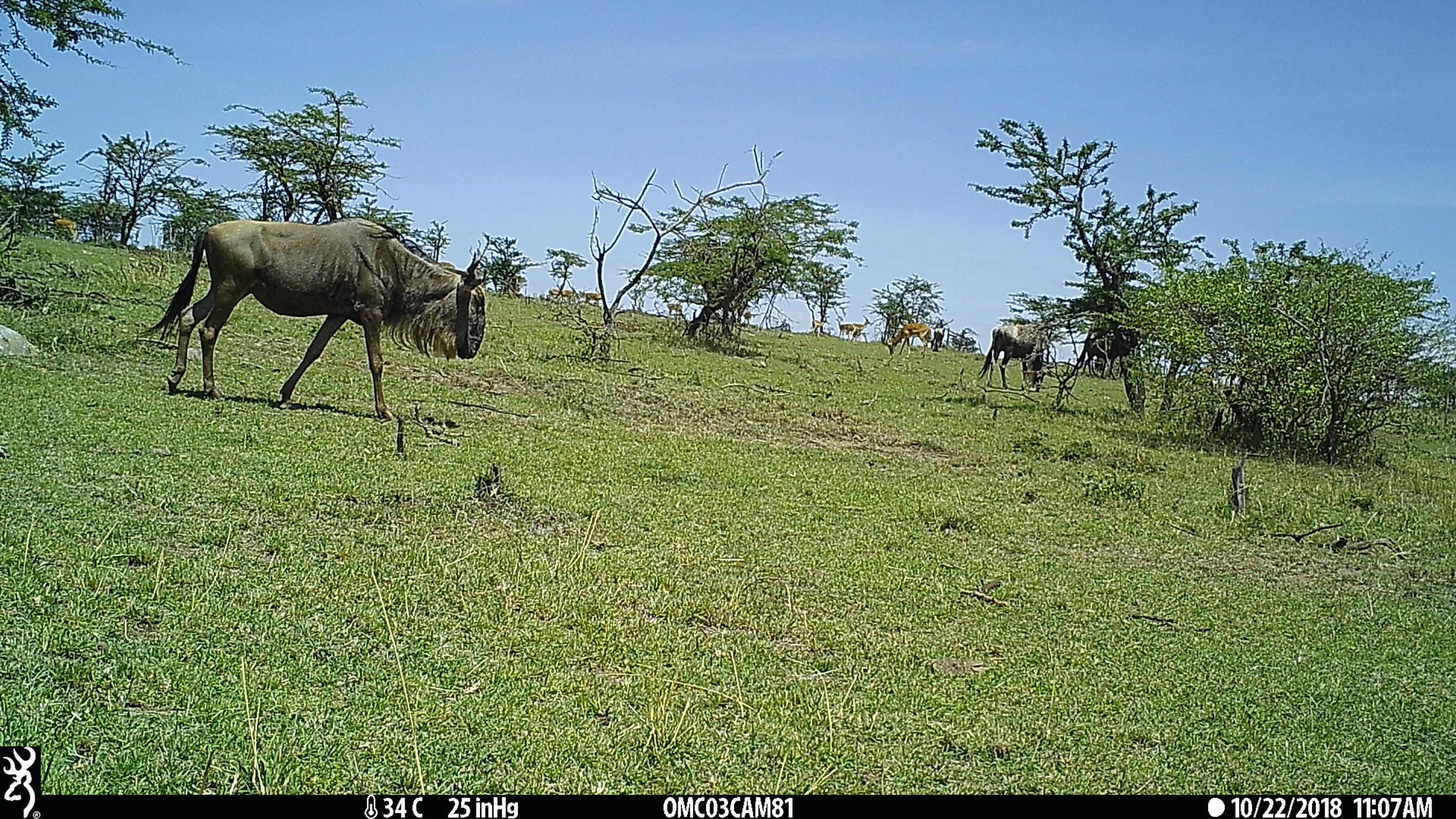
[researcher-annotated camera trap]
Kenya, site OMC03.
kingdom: Animalia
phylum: Chordata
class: Mammalia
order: Artiodactyla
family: Bovidae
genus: Connochaetes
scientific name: Connochaetes taurinus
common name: blue wildebeest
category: wildebeest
Wildebeest (blue wildebeest) (Connochaetes taurinus).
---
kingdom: Animalia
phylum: Chordata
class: Mammalia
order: Artiodactyla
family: Bovidae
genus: Aepyceros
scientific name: Aepyceros melampus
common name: impala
Impala (Aepyceros melampus).